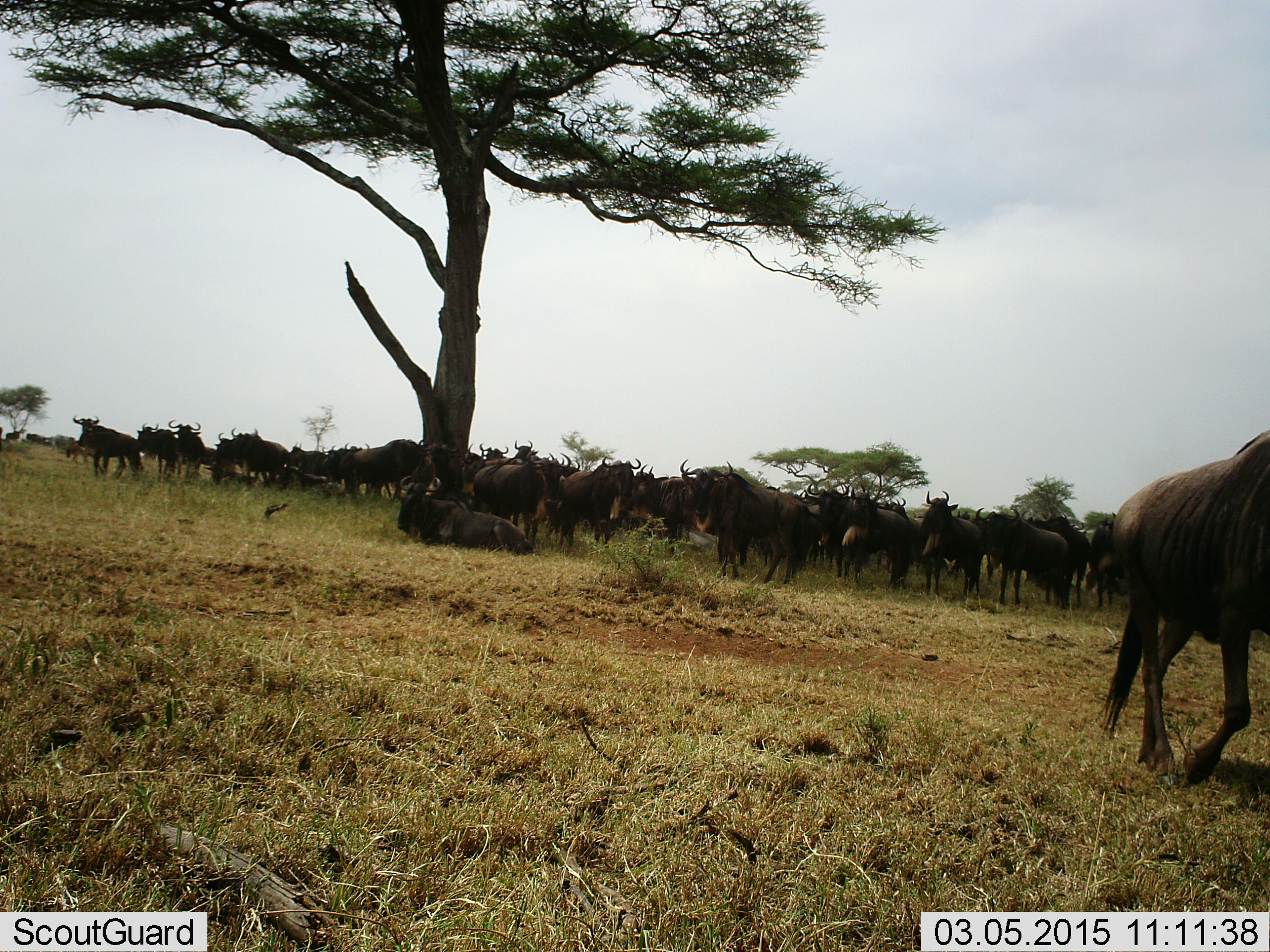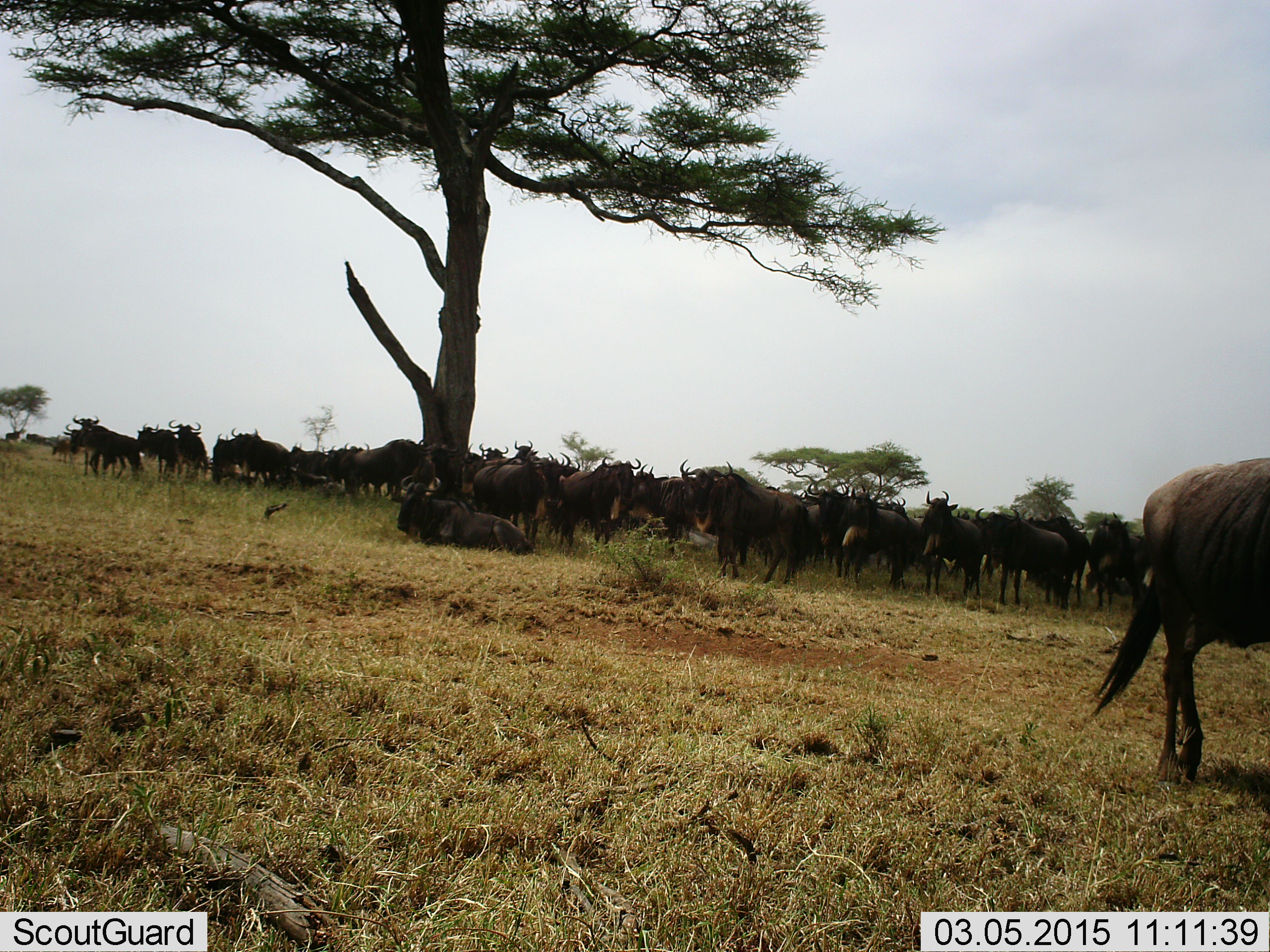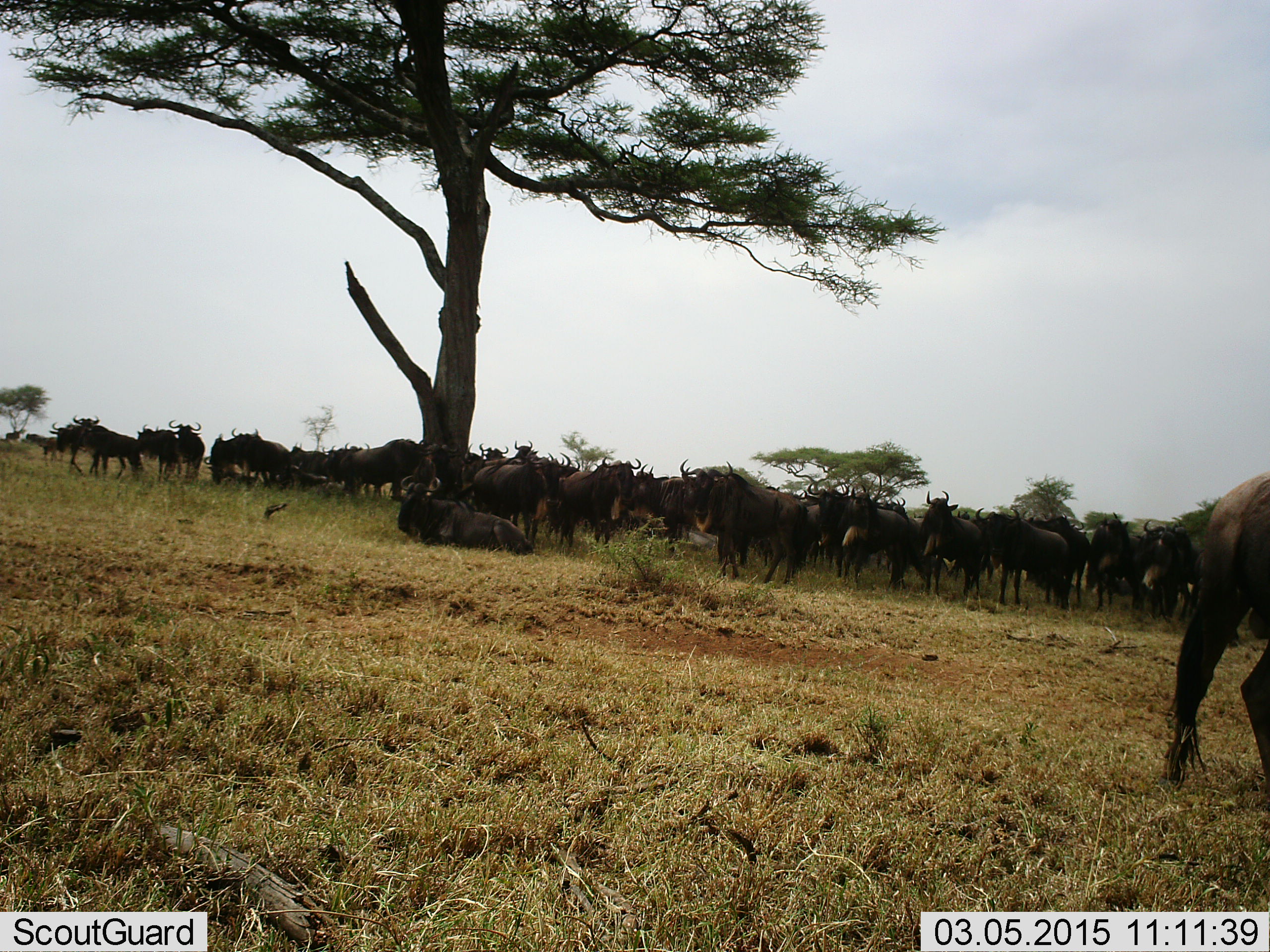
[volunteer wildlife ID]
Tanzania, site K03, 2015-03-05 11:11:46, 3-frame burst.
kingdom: Animalia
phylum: Chordata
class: Mammalia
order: Artiodactyla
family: Bovidae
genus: Connochaetes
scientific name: Connochaetes taurinus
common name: blue wildebeest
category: wildebeest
Wildebeest (blue wildebeest) (Connochaetes taurinus), count 51+. Behavior (volunteer vote fractions): standing 70%, resting 70%, moving 50%, interacting 40%. Young present (vote fraction): 0%. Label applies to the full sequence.